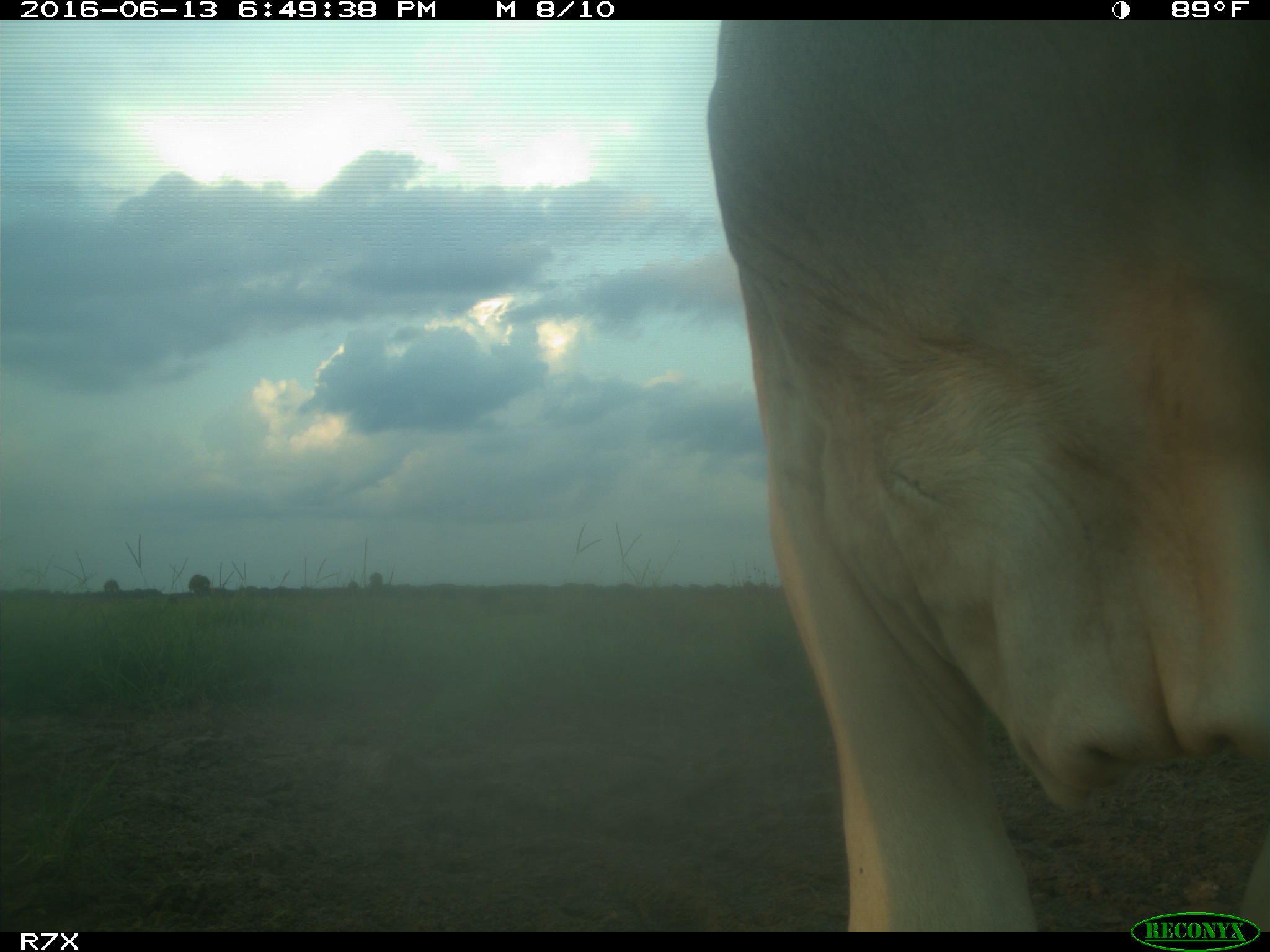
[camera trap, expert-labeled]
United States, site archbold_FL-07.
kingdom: Animalia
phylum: Chordata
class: Mammalia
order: Artiodactyla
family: Bovidae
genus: Bos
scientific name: Bos taurus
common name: domestic cow